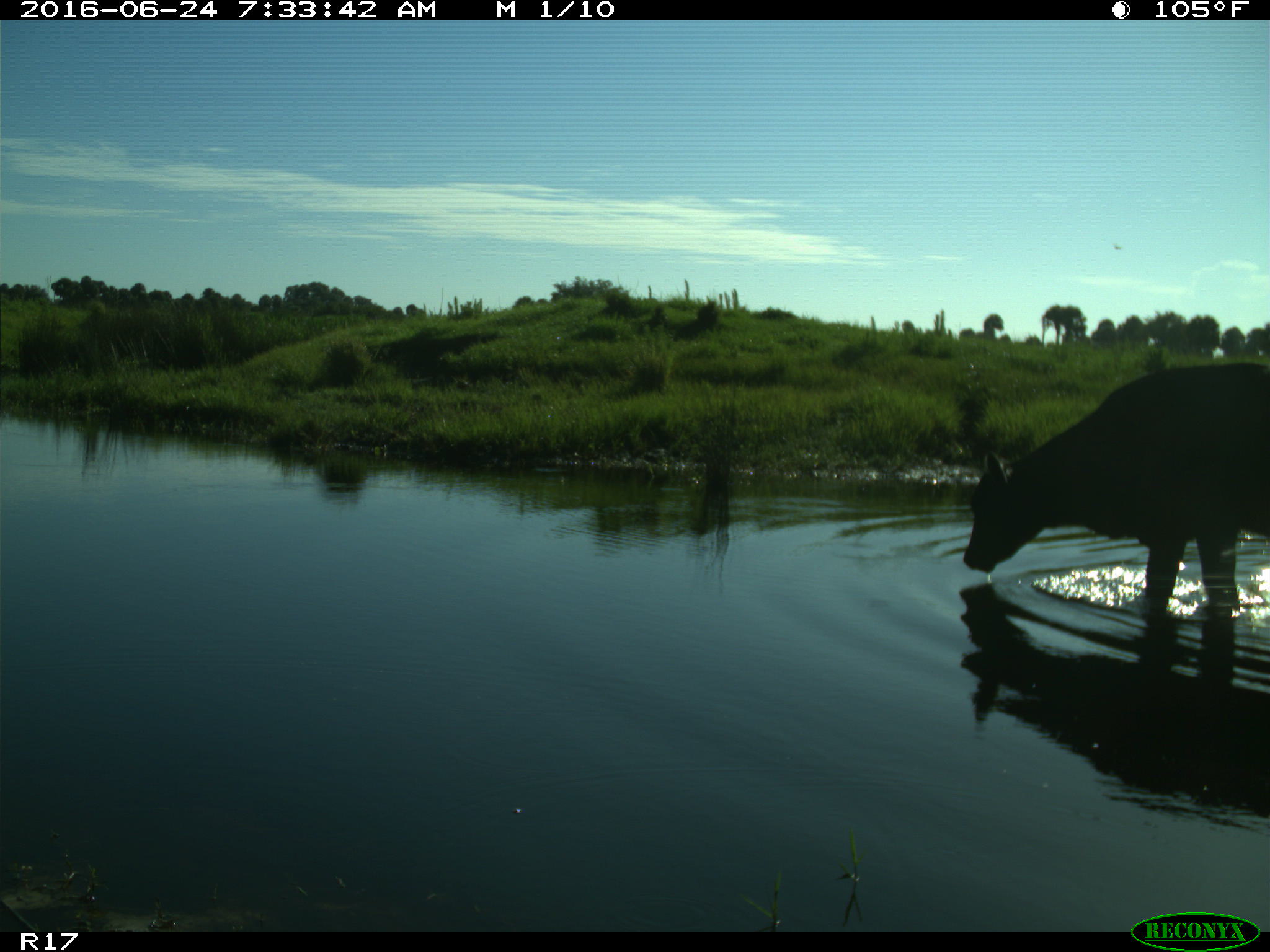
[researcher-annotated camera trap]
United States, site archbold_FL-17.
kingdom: Animalia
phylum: Chordata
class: Mammalia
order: Artiodactyla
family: Bovidae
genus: Bos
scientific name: Bos taurus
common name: domestic cow